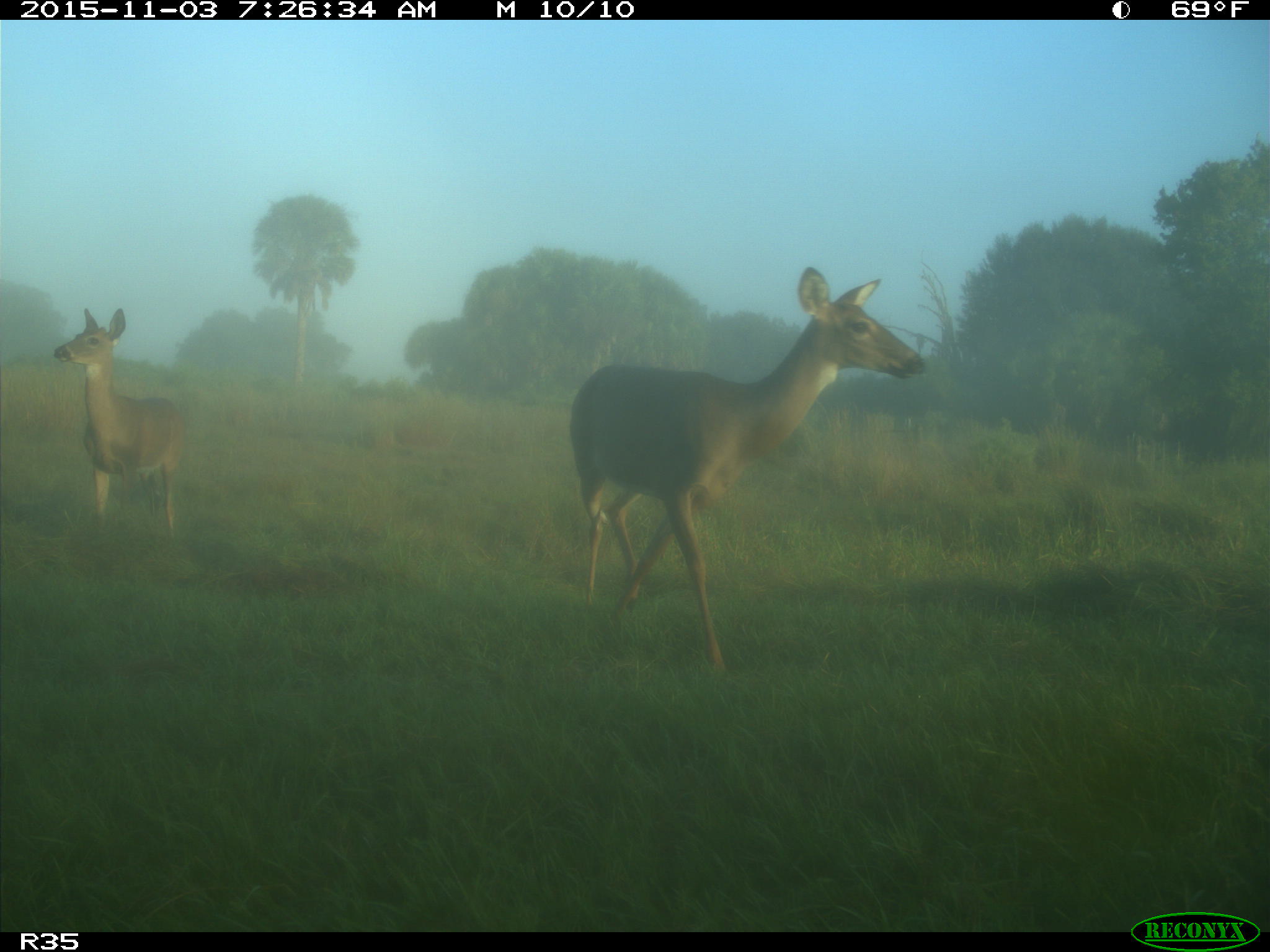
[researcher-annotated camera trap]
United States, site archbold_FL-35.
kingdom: Animalia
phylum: Chordata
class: Mammalia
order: Artiodactyla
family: Cervidae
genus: Odocoileus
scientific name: Odocoileus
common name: deer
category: unidentified deer